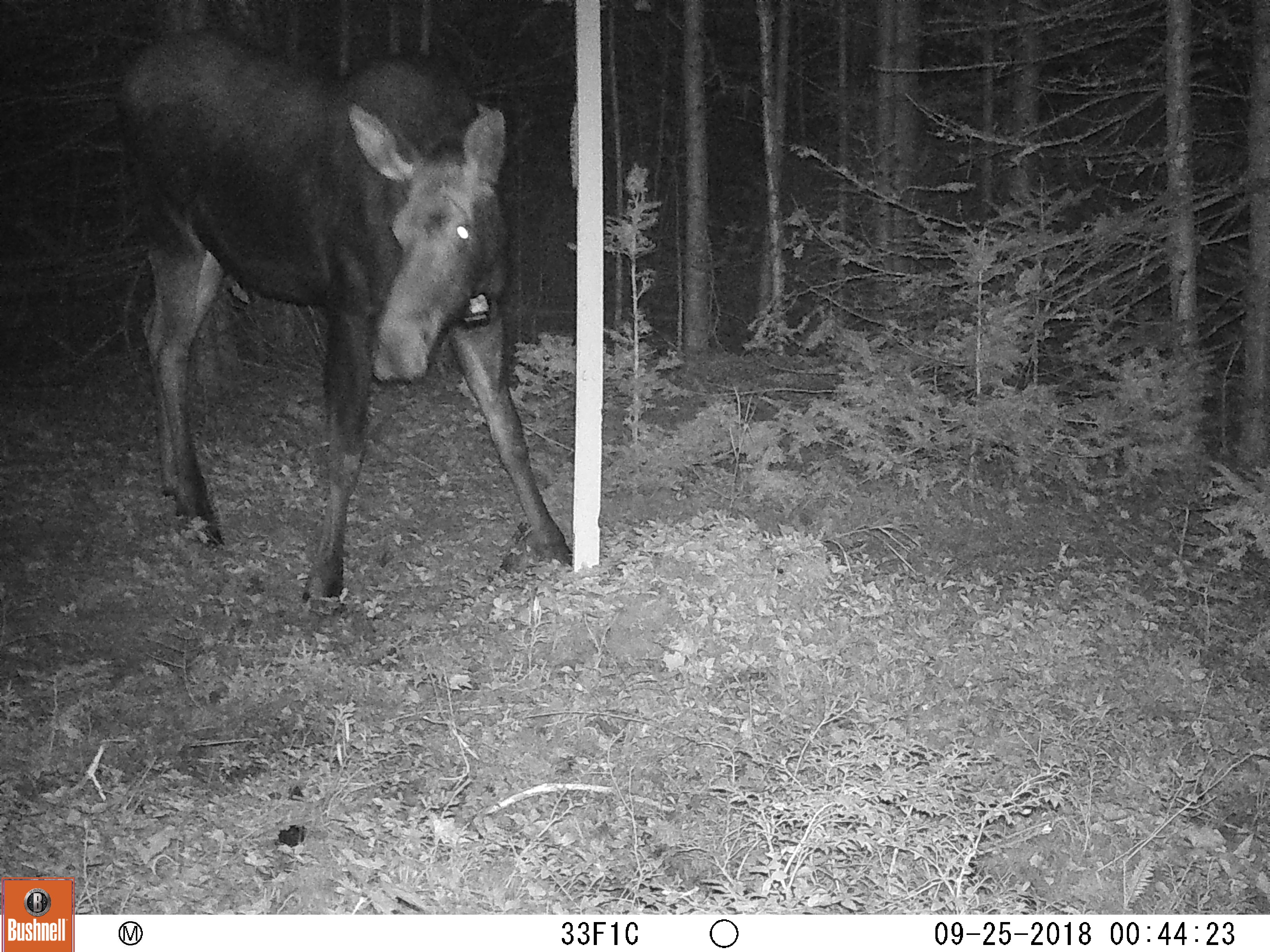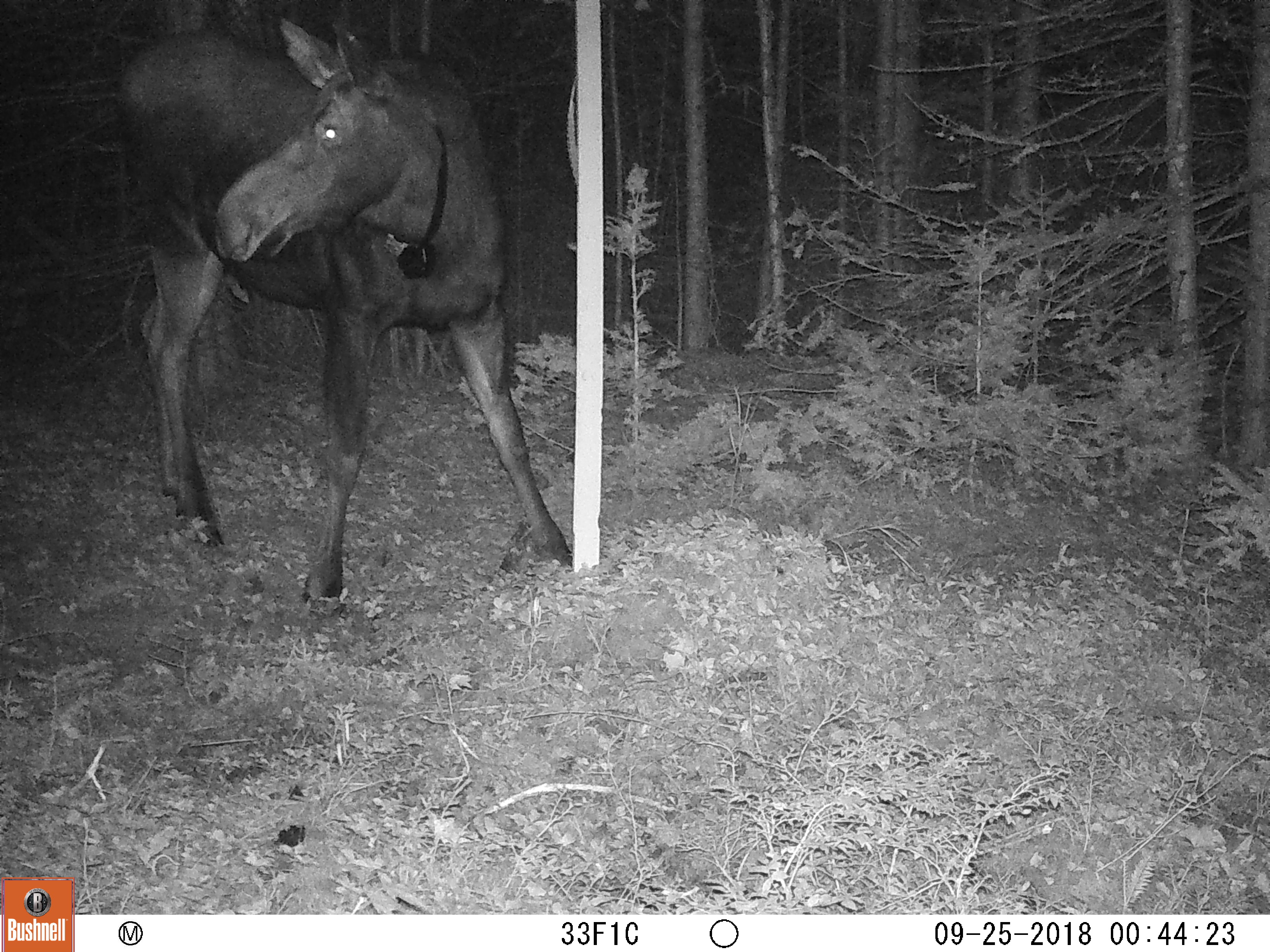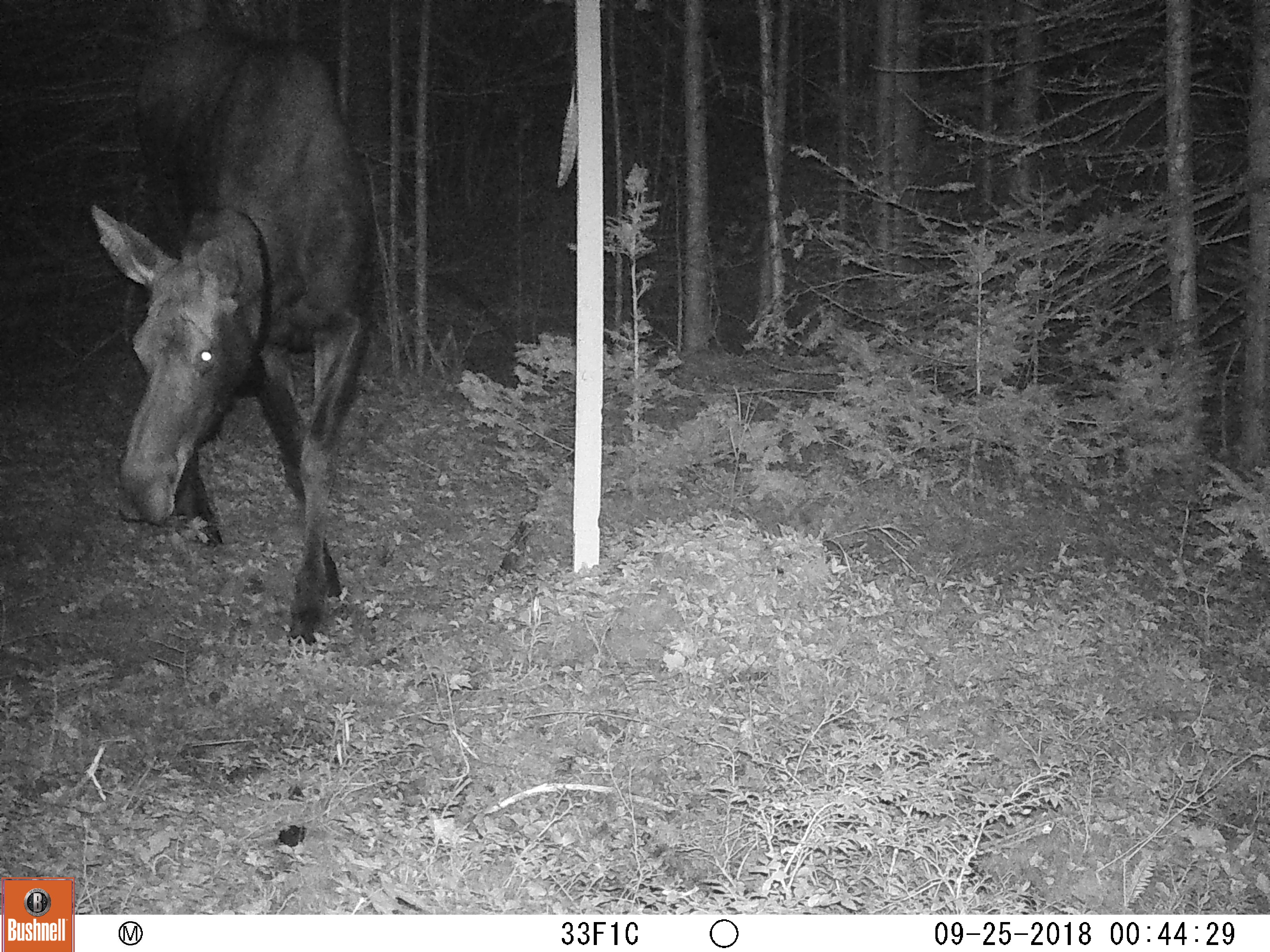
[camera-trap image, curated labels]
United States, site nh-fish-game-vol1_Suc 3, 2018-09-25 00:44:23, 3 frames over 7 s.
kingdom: Animalia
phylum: Chordata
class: Mammalia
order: Artiodactyla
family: Cervidae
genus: Alces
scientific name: Alces alces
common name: moose